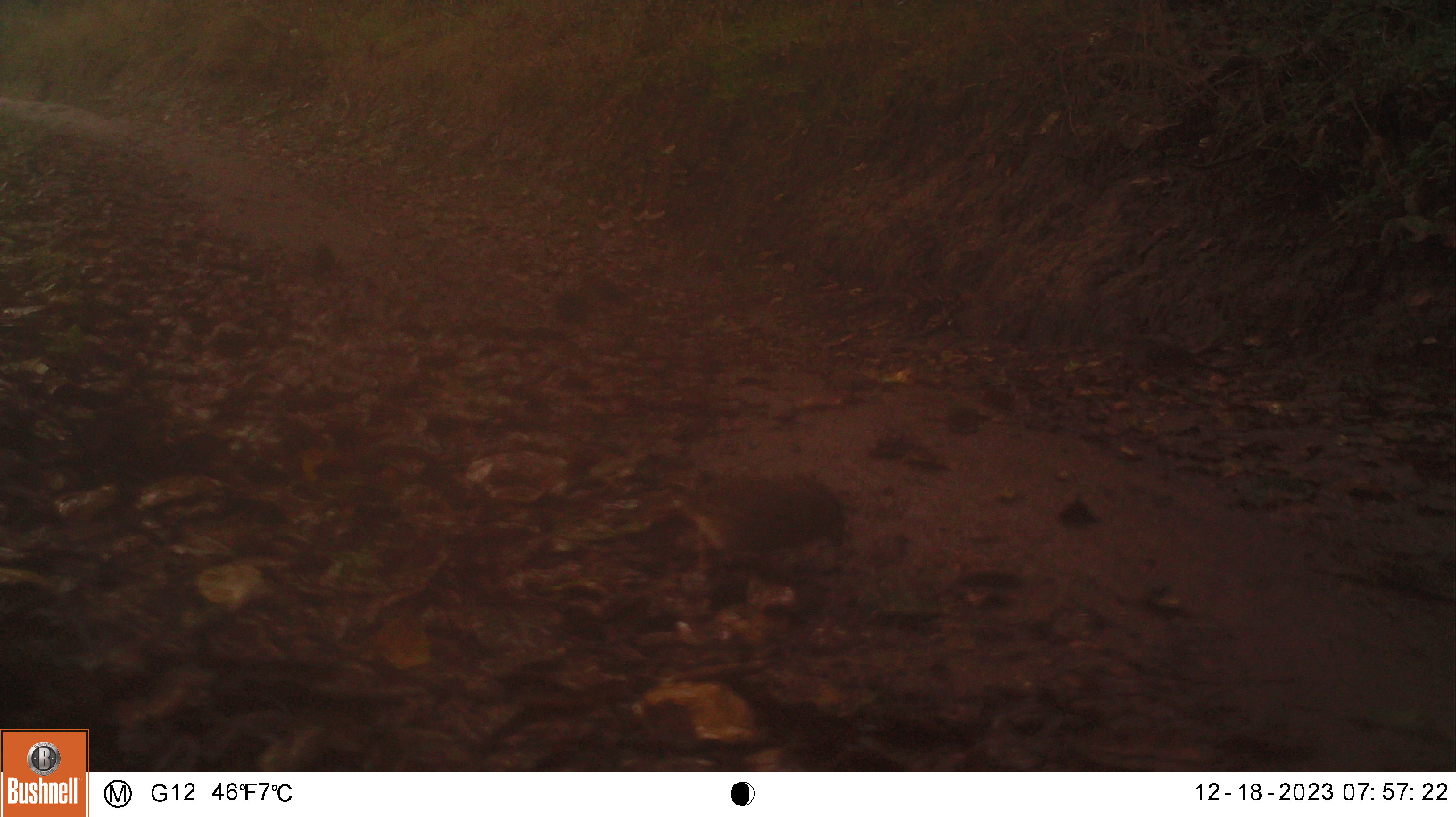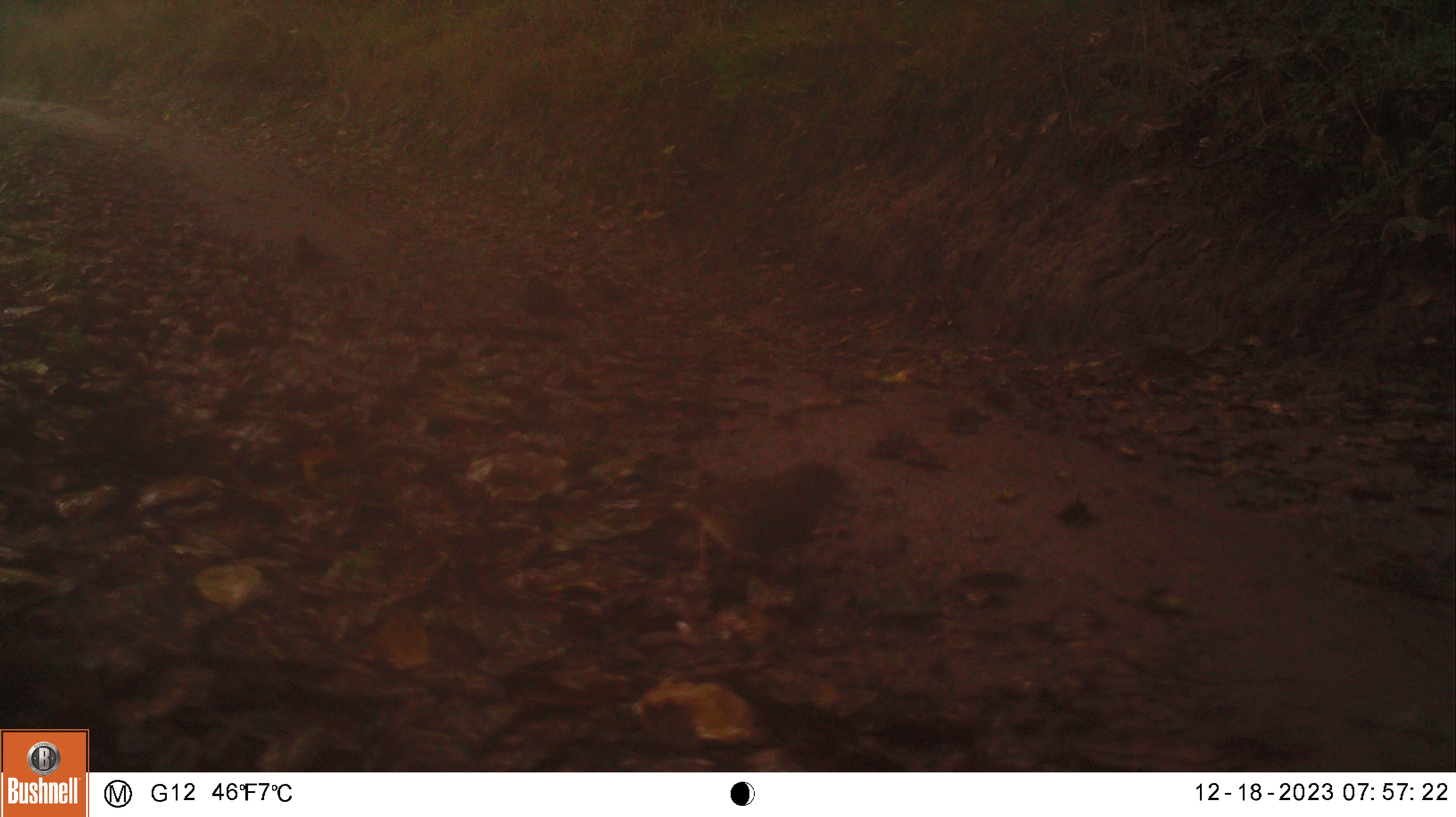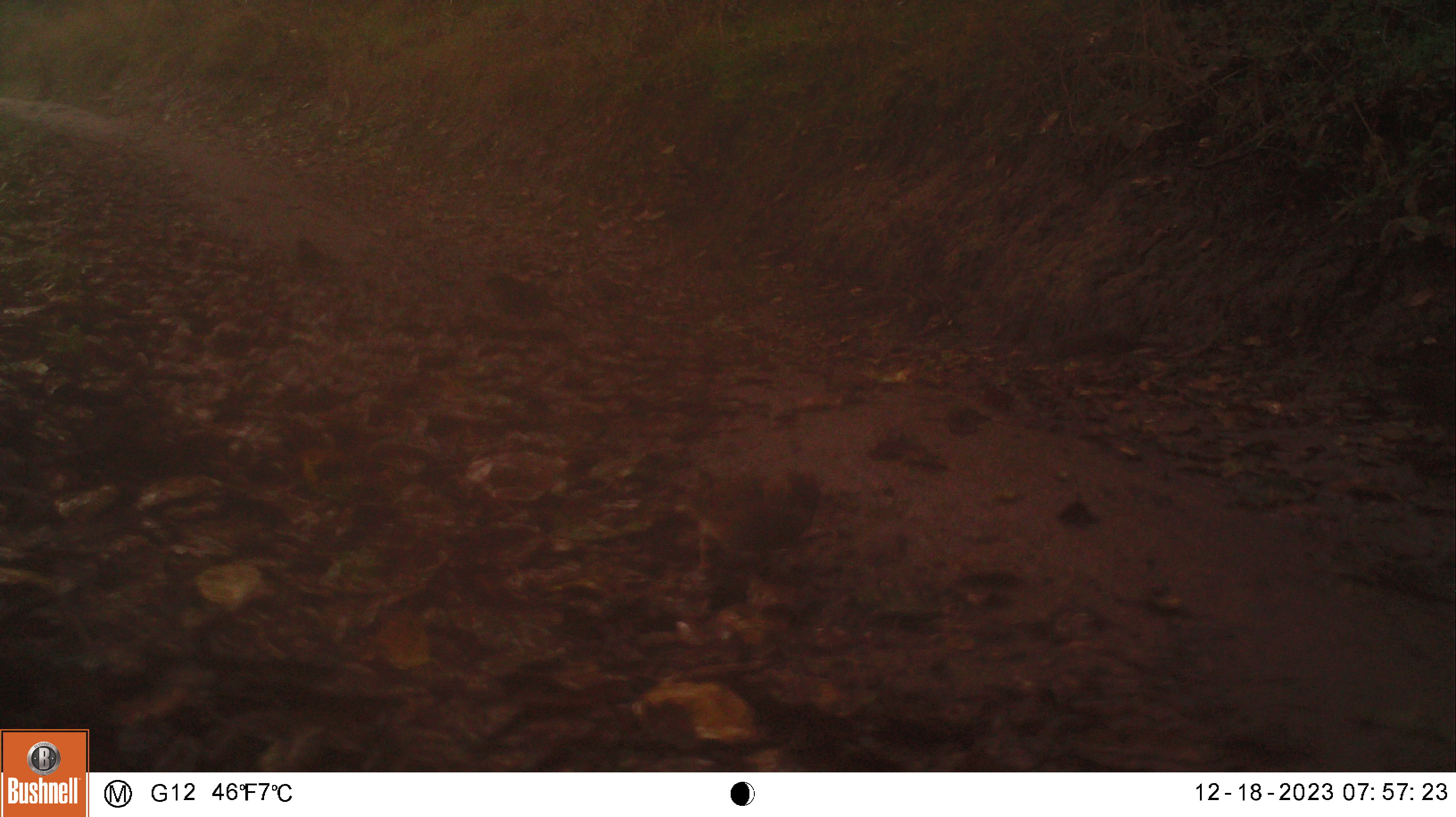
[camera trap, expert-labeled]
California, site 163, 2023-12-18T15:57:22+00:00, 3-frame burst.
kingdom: Animalia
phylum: Chordata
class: Aves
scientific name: Aves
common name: bird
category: unknown bird